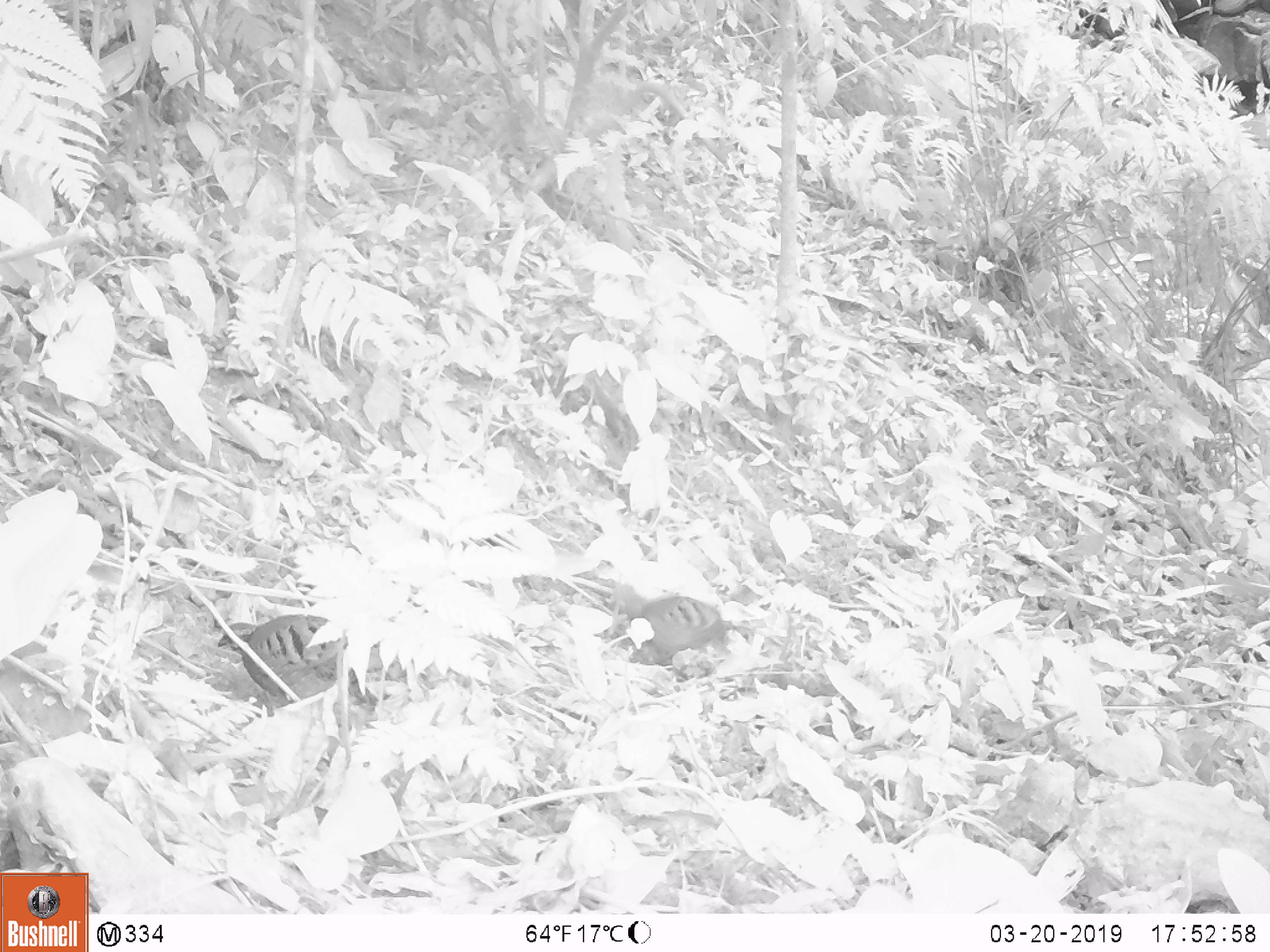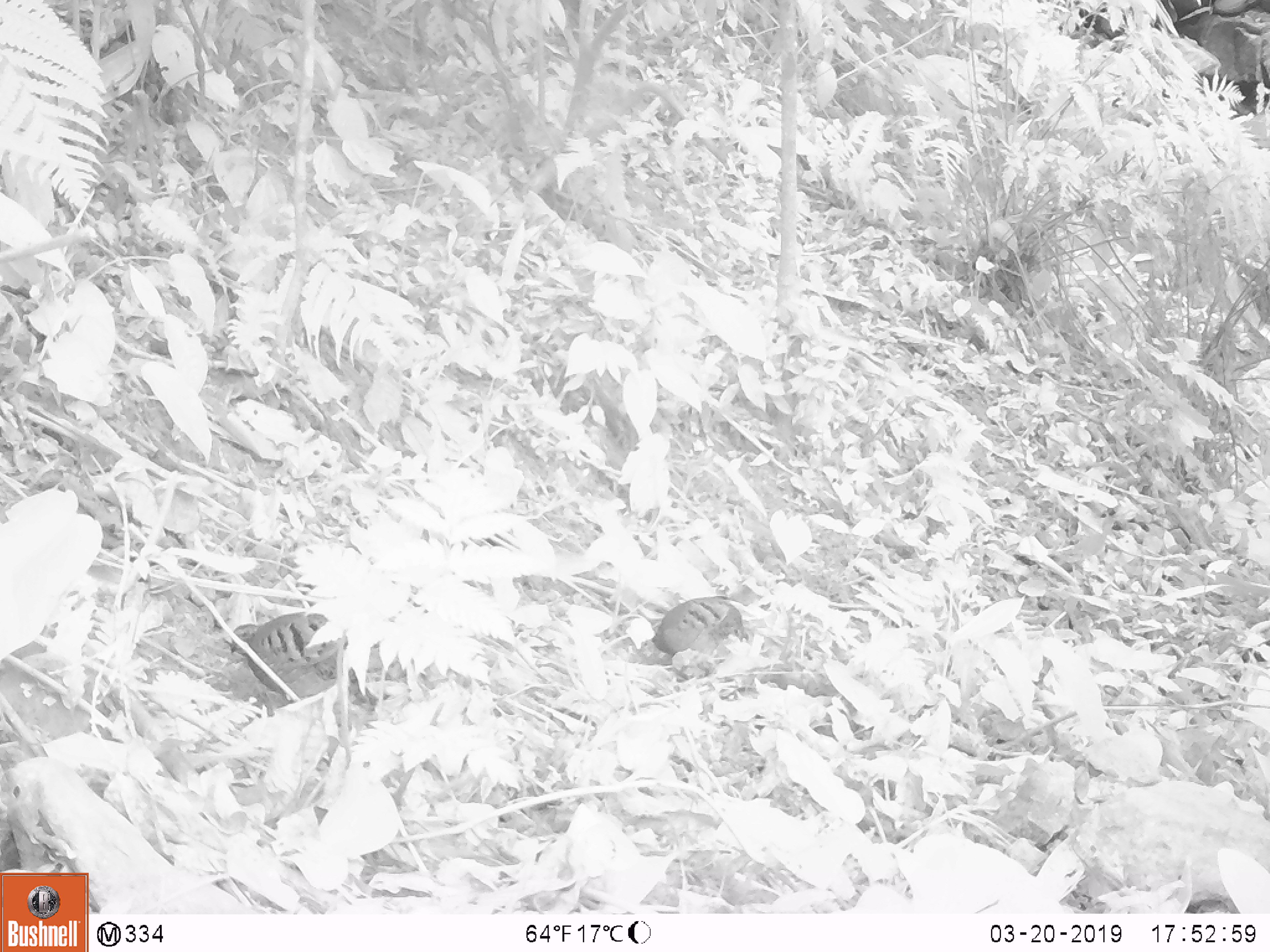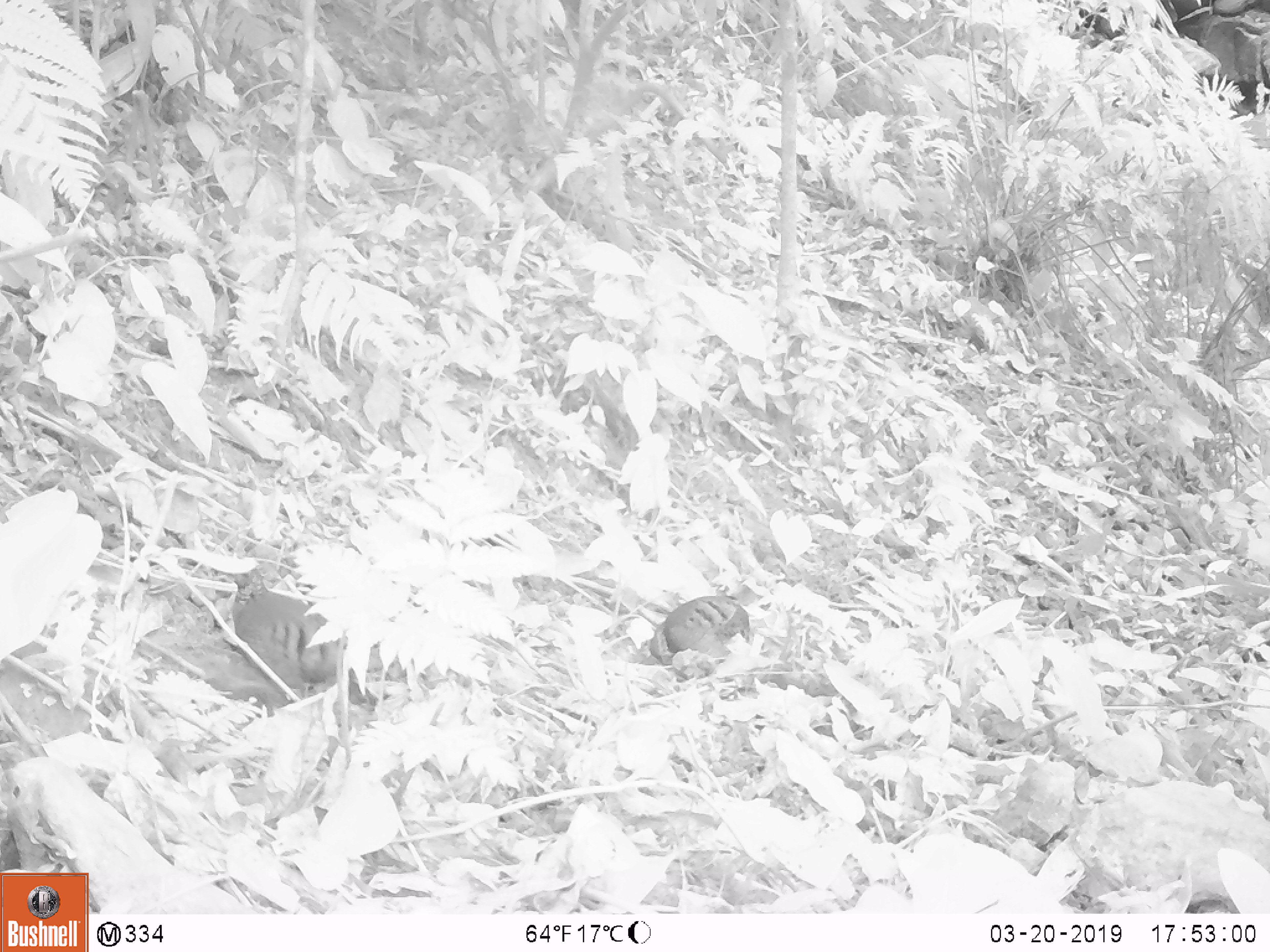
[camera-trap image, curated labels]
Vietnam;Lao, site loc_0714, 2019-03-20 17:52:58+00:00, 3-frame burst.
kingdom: Animalia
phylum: Chordata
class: Aves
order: Galliformes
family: Phasianidae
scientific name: Phasianidae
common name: partridge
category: unidentified partridge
Unidentified partridge (partridge) (Phasianidae). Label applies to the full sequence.